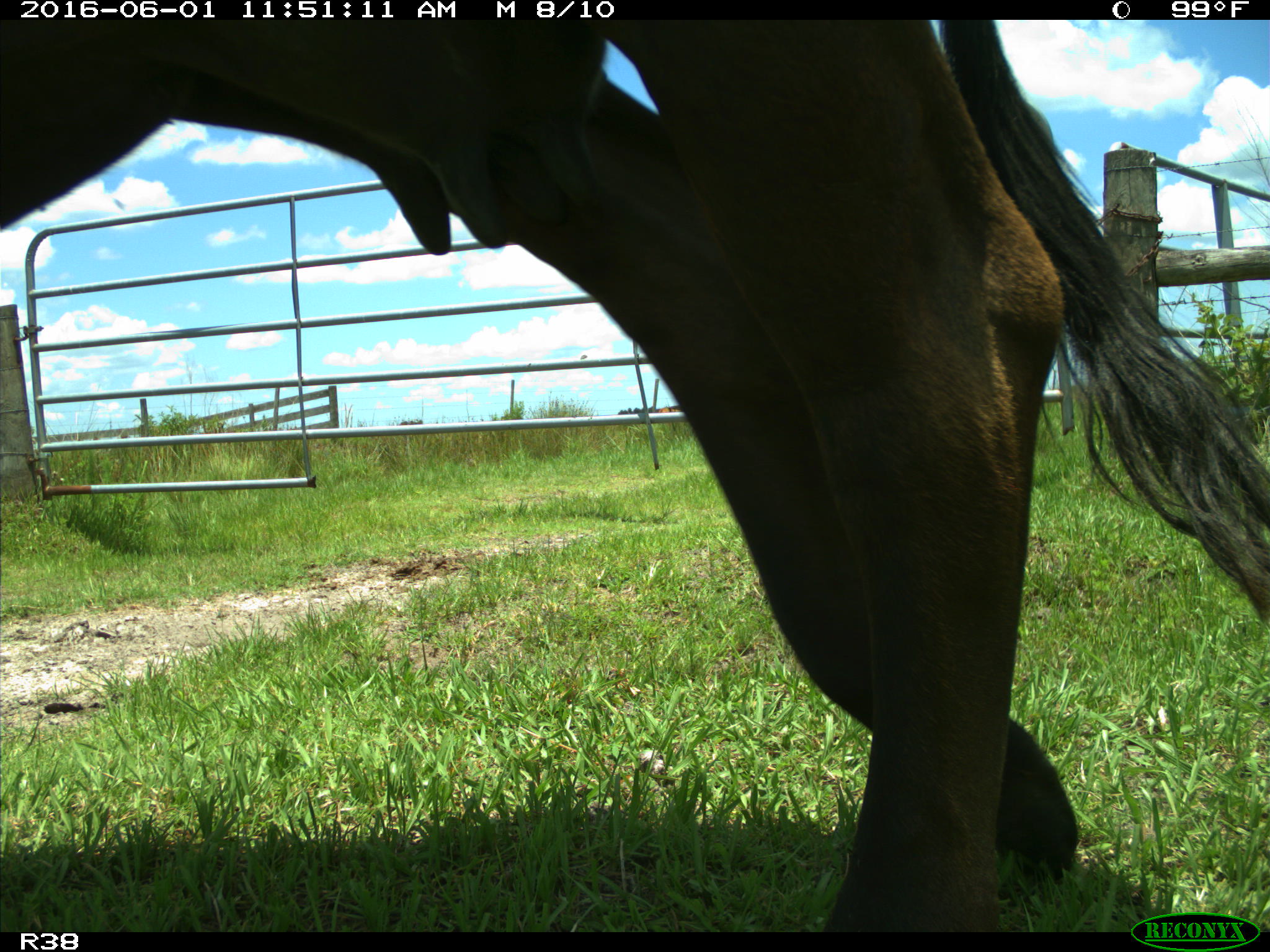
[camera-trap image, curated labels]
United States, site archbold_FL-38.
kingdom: Animalia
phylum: Chordata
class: Mammalia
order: Artiodactyla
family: Bovidae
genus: Bos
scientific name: Bos taurus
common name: domestic cow